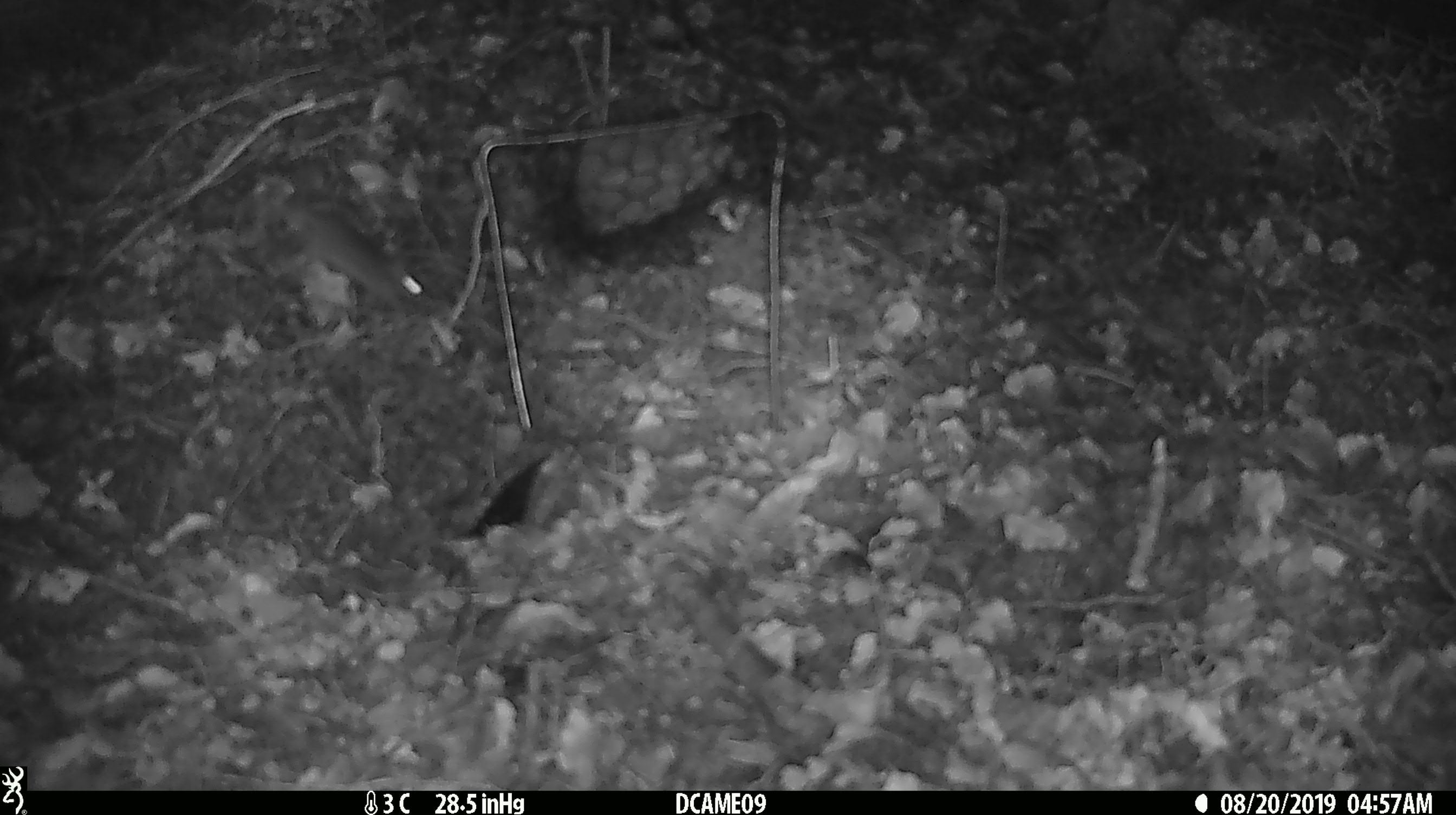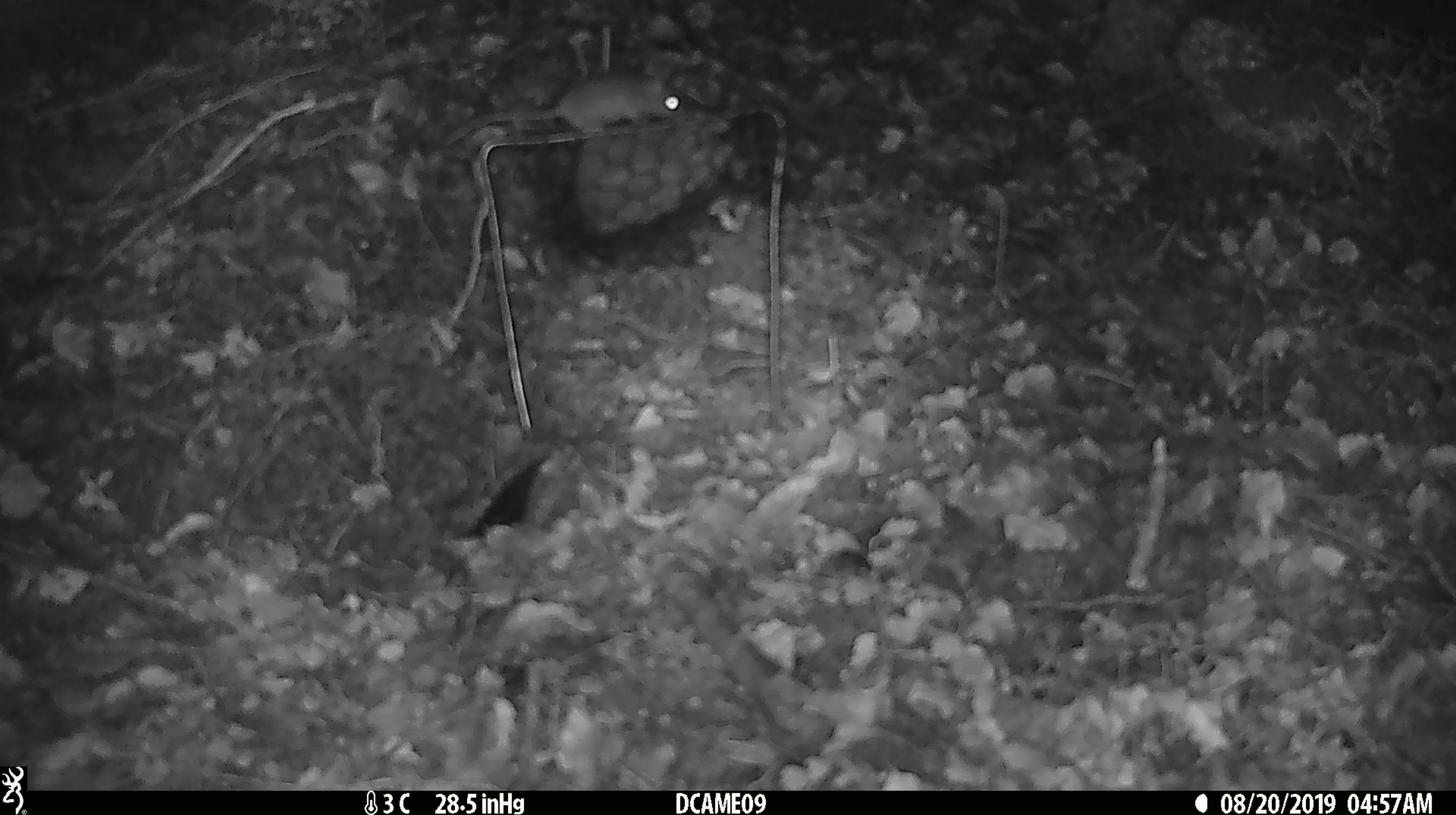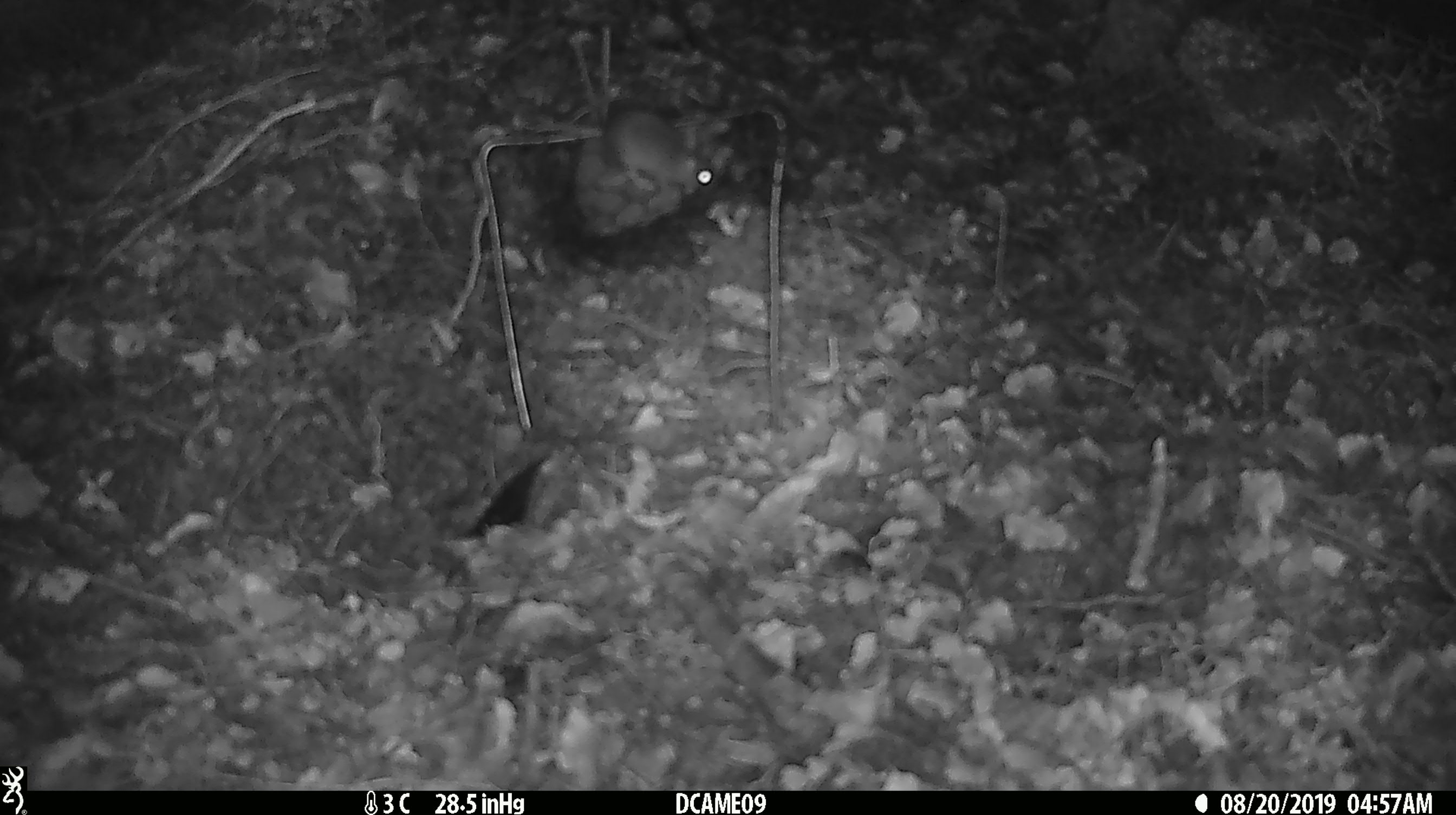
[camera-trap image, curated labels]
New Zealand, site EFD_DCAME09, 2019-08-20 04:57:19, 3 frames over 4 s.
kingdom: Animalia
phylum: Chordata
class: Mammalia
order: Rodentia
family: Muridae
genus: Mus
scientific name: Mus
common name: mouse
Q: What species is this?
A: Mouse (Mus).